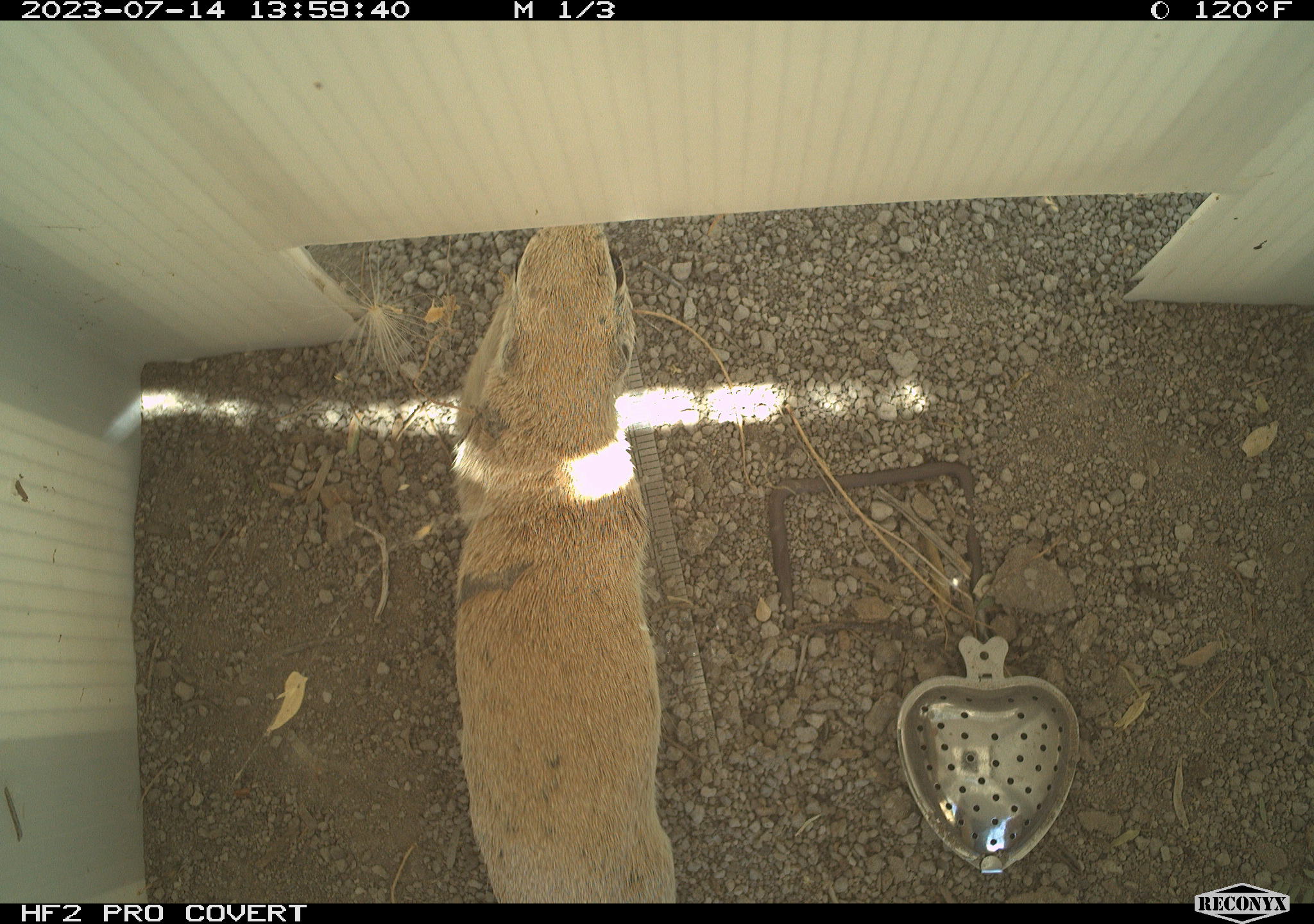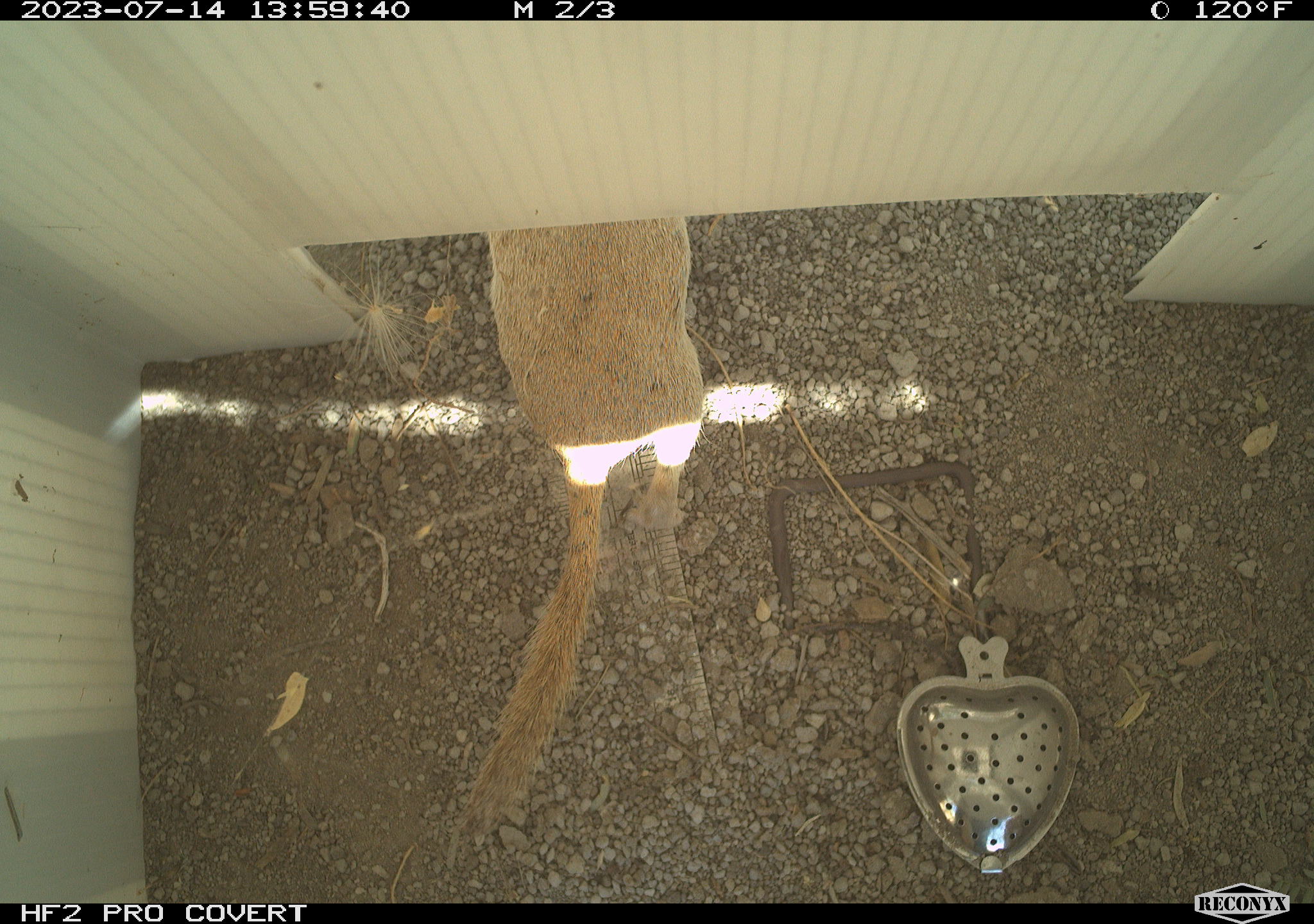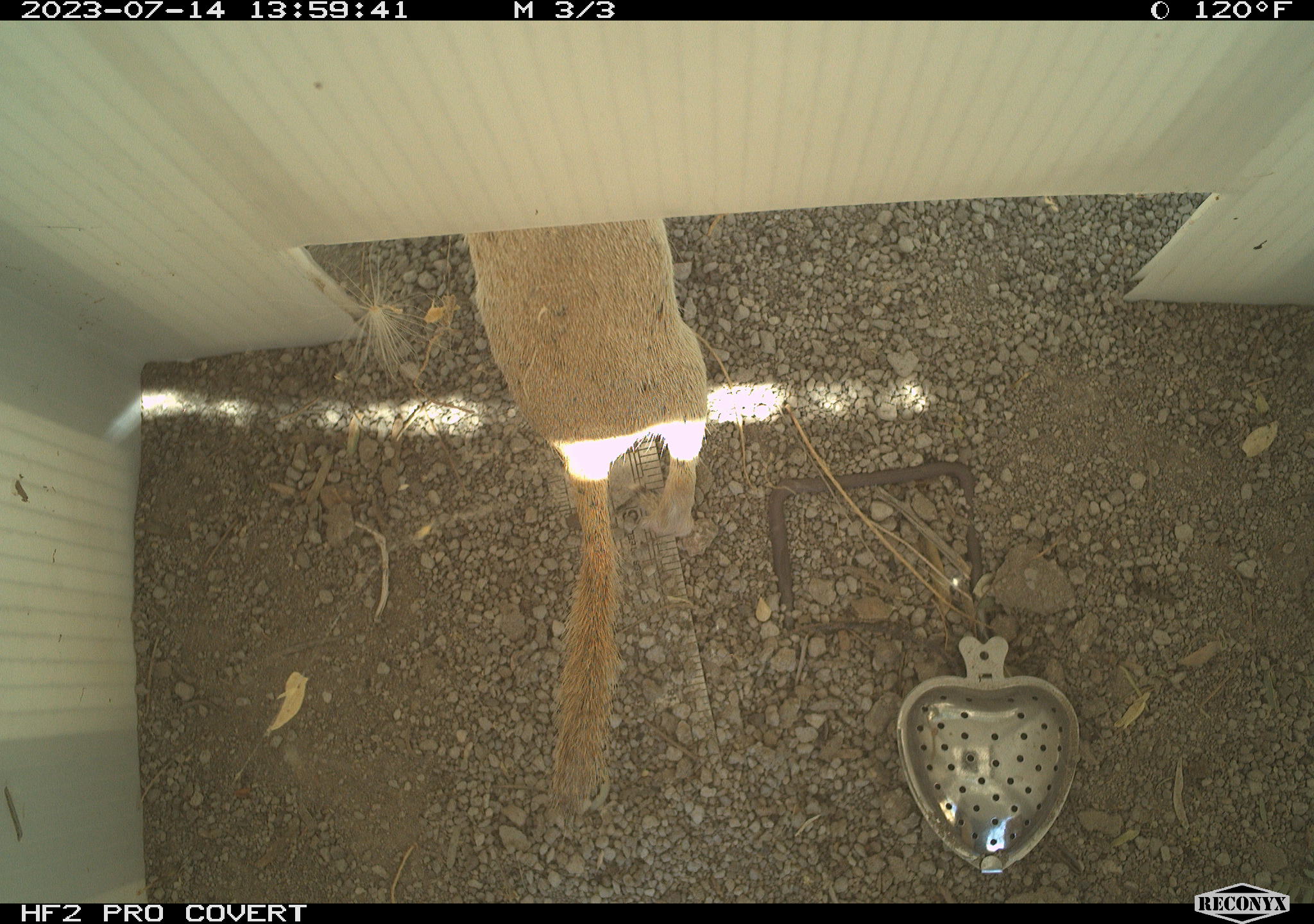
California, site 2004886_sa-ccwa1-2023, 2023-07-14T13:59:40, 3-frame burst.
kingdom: Animalia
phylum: Chordata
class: Mammalia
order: Rodentia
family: Sciuridae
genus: Xerospermophilus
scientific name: Xerospermophilus tereticaudus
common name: round-tailed ground squirrel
Round-tailed ground squirrel (Xerospermophilus tereticaudus).